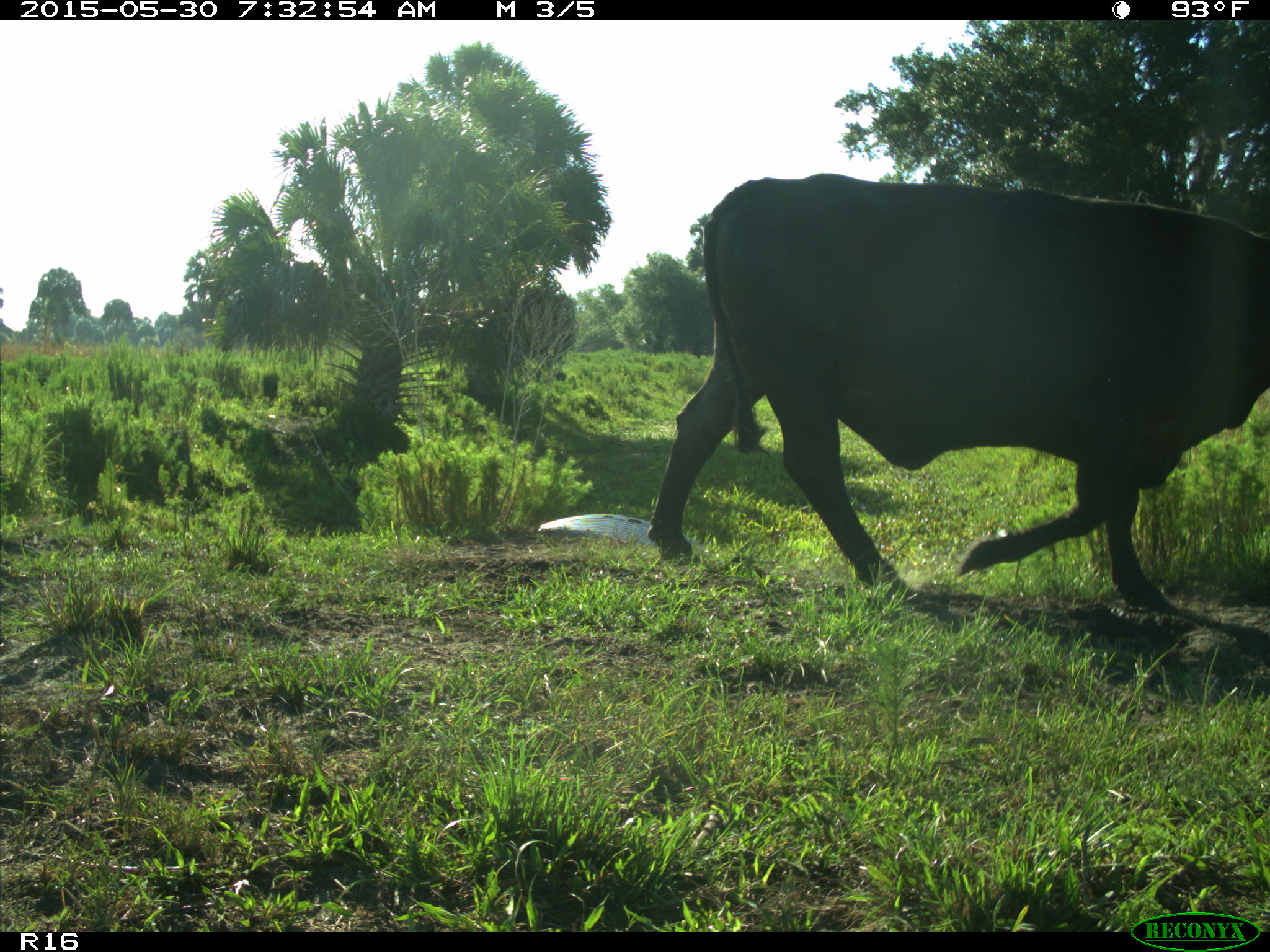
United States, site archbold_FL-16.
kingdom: Animalia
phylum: Chordata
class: Mammalia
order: Artiodactyla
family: Bovidae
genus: Bos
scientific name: Bos taurus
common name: domestic cow